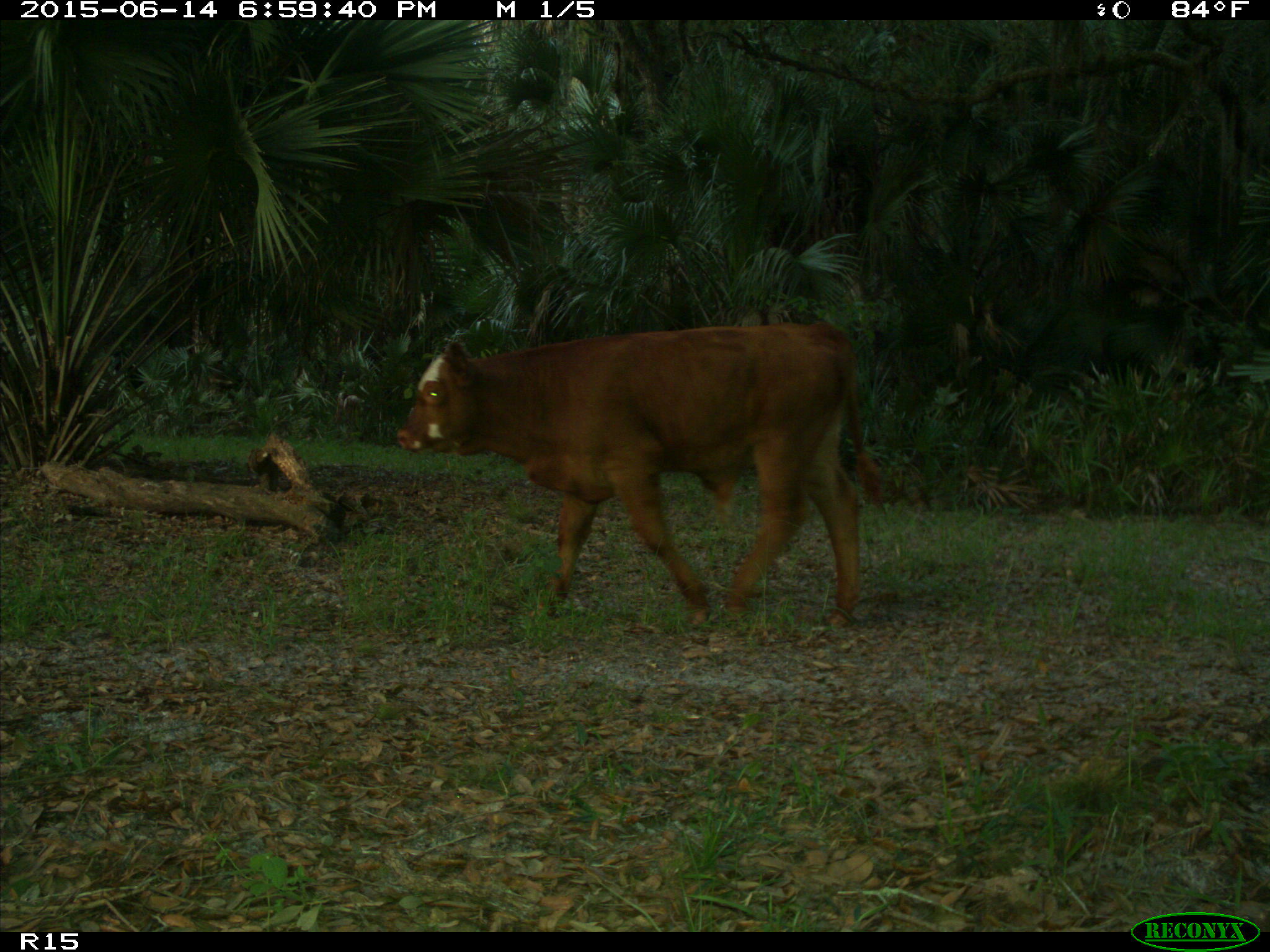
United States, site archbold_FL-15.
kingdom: Animalia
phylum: Chordata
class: Mammalia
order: Artiodactyla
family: Bovidae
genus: Bos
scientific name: Bos taurus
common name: domestic cow